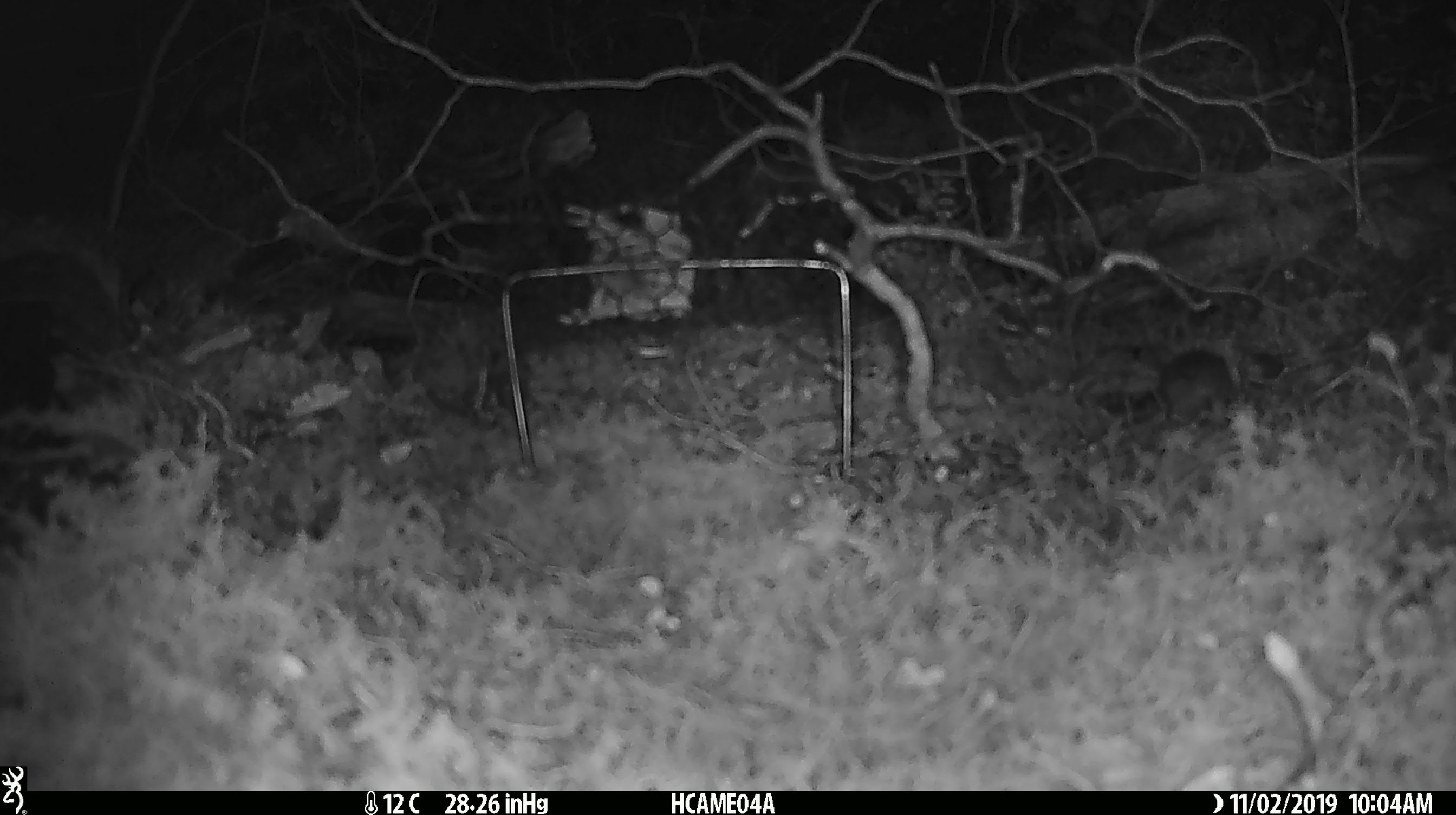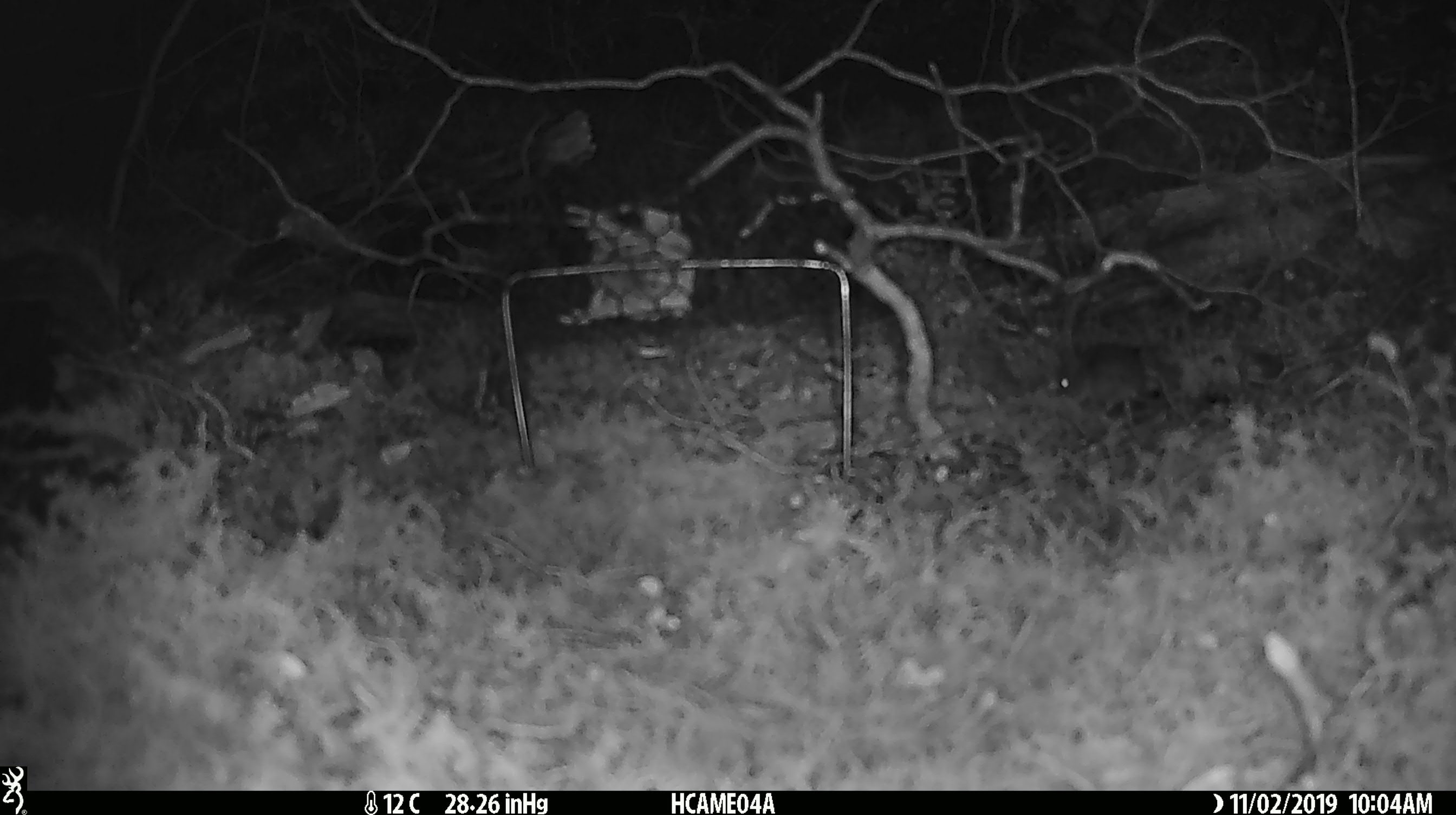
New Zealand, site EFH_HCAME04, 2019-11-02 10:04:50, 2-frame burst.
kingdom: Animalia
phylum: Chordata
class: Mammalia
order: Rodentia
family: Muridae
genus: Mus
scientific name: Mus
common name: mouse